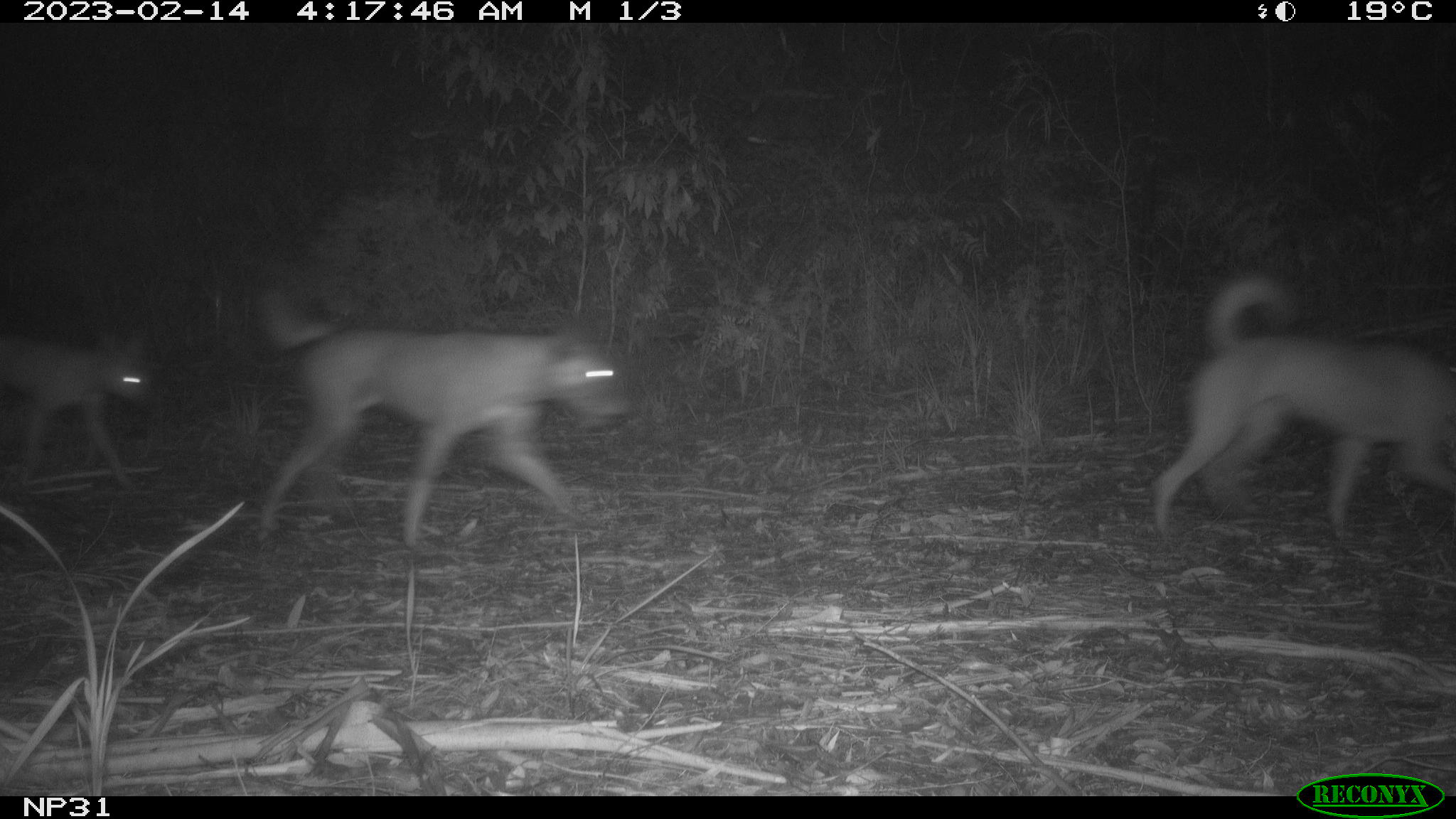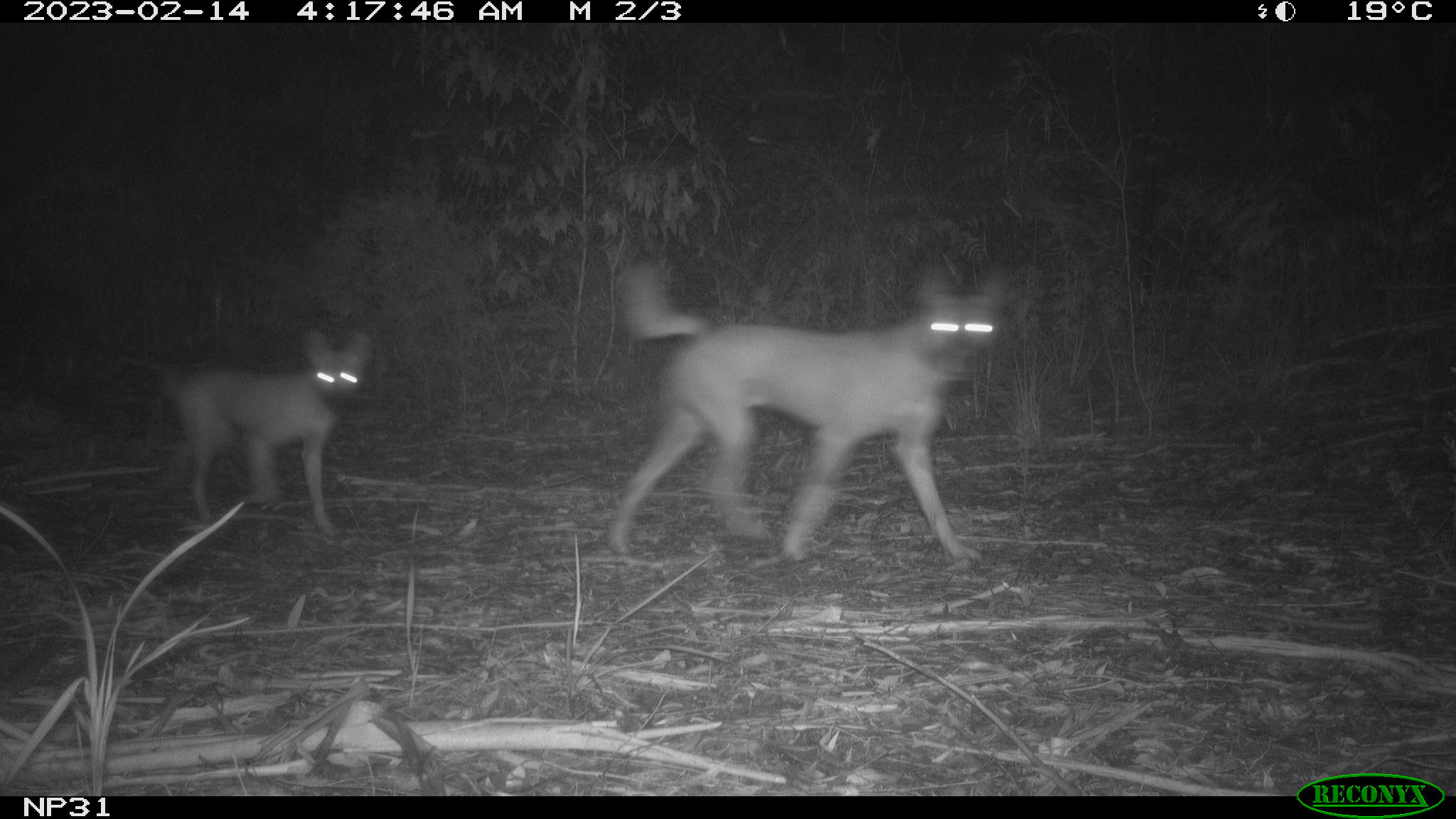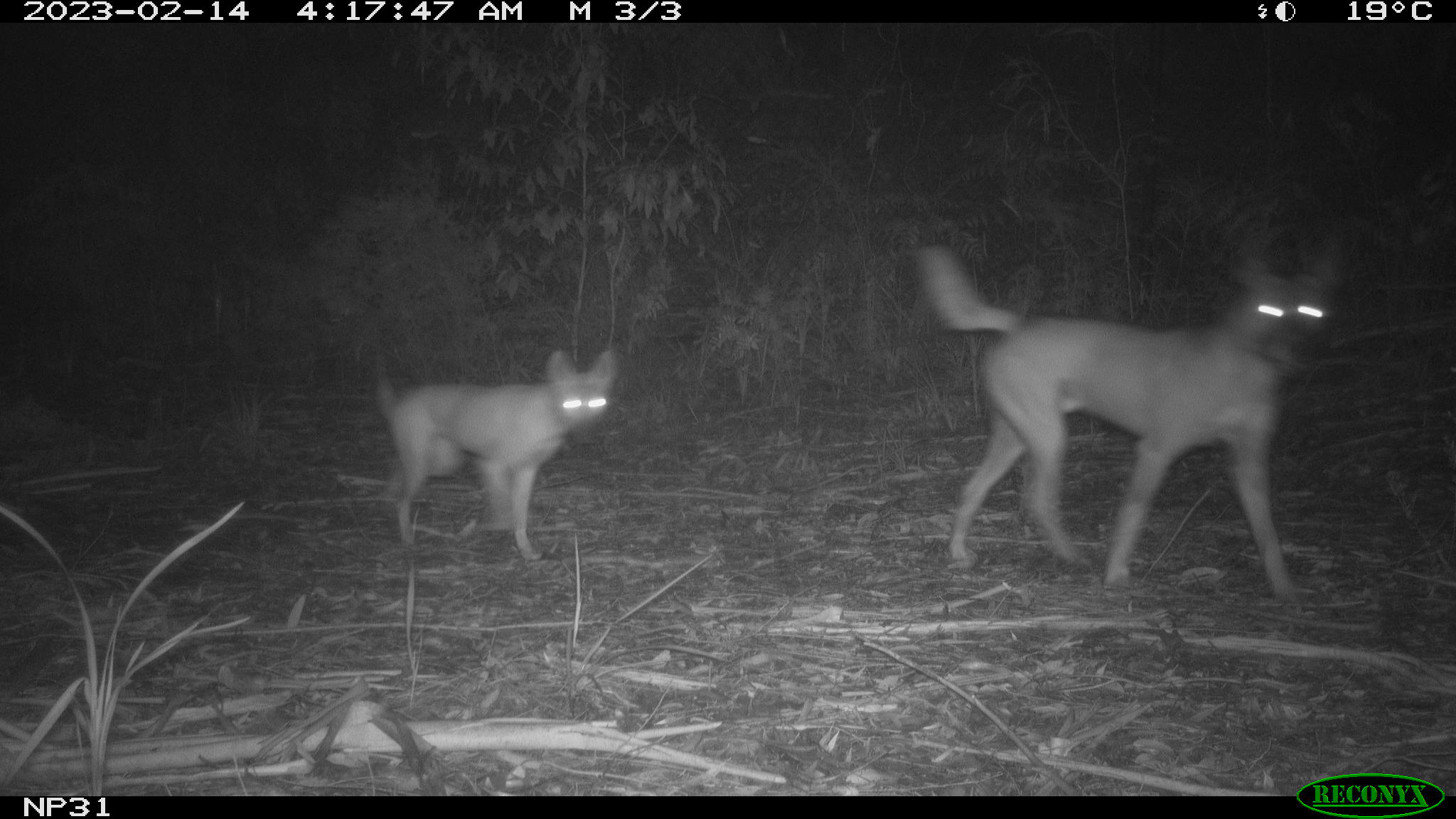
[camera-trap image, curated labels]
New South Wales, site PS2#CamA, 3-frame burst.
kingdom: Animalia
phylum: Chordata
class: Mammalia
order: Carnivora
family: Canidae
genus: Canis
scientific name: Canis familiaris dingo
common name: dingo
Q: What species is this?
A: Dingo (Canis familiaris dingo).